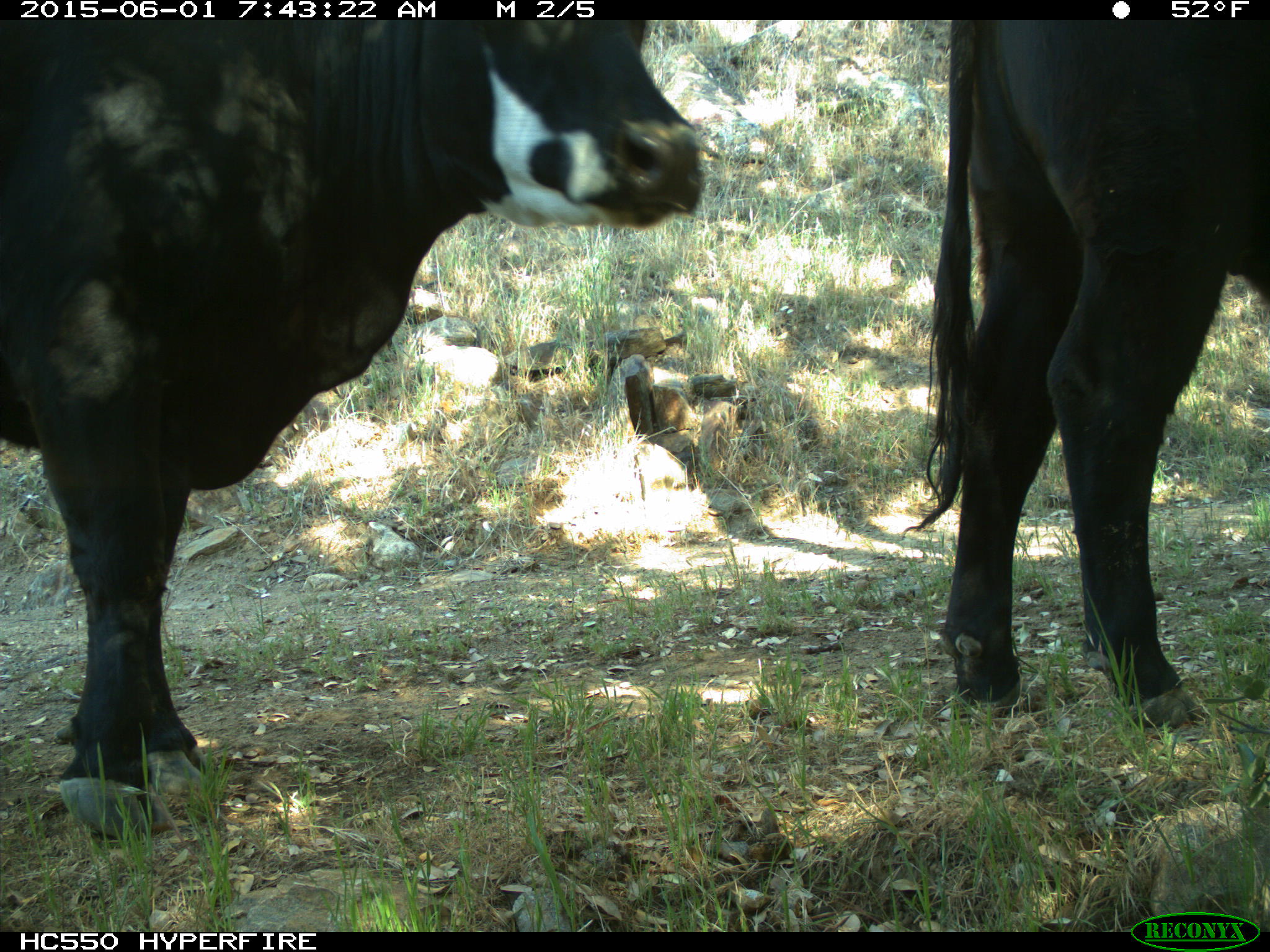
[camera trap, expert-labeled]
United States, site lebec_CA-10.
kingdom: Animalia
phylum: Chordata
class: Mammalia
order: Artiodactyla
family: Bovidae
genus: Bos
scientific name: Bos taurus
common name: domestic cow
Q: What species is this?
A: Bos taurus (domestic cow).